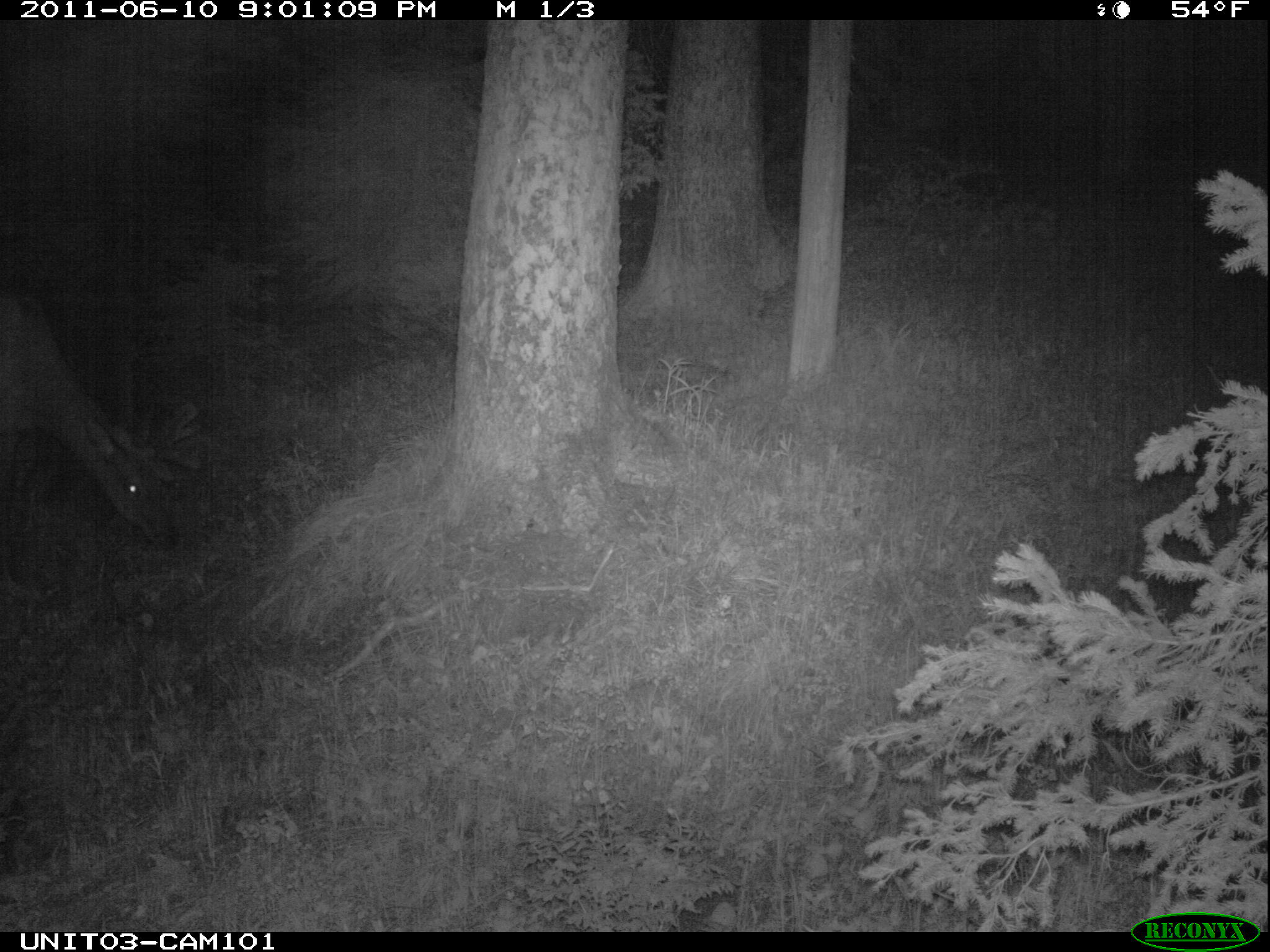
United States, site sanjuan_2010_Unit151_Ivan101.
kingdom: Animalia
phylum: Chordata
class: Mammalia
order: Artiodactyla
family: Cervidae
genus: Cervus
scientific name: Cervus elaphus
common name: red deer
Cervus elaphus (red deer).